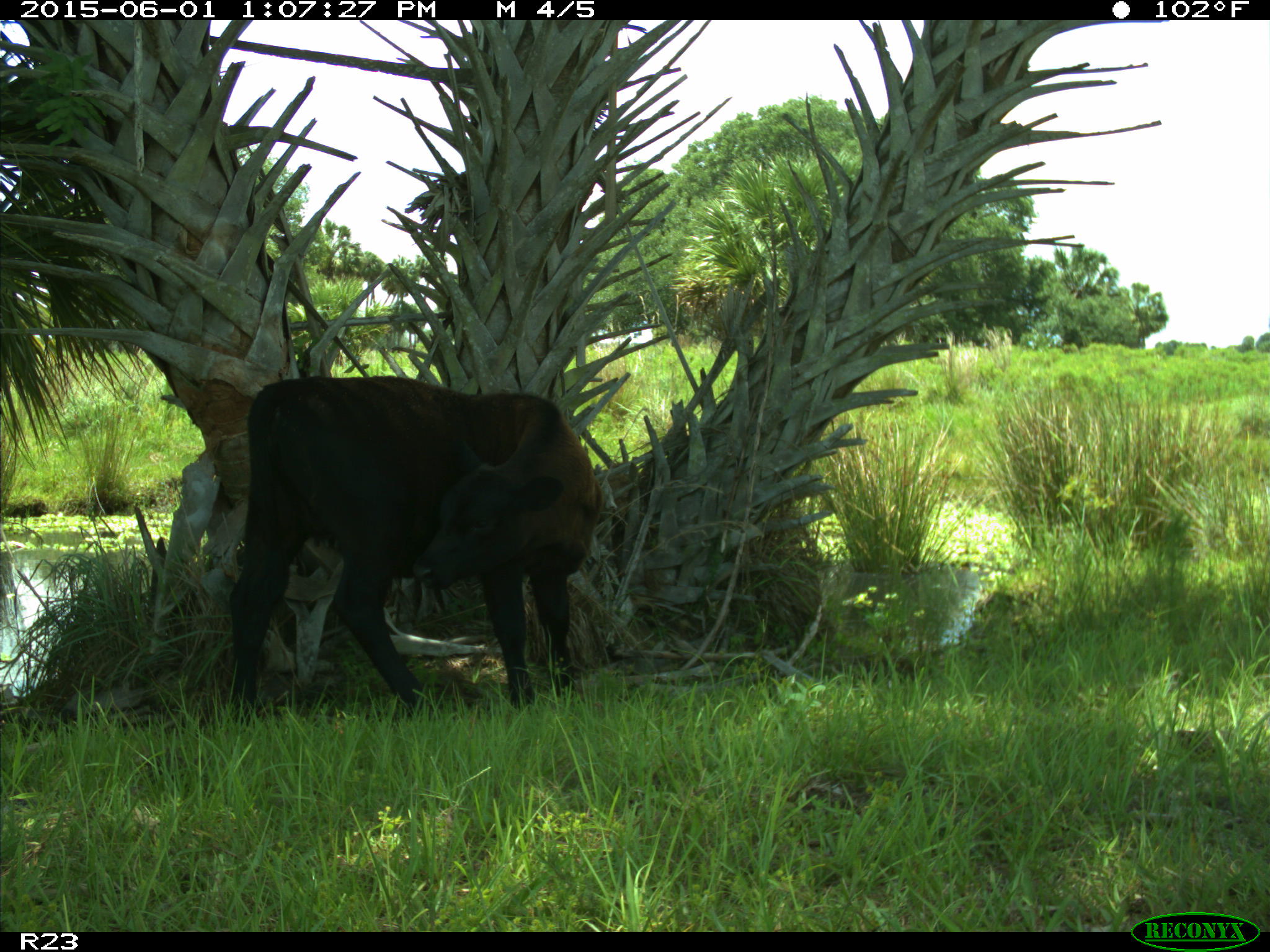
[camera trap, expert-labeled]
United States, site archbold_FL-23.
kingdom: Animalia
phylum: Chordata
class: Mammalia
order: Artiodactyla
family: Bovidae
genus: Bos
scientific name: Bos taurus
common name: domestic cow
Bos taurus (domestic cow).